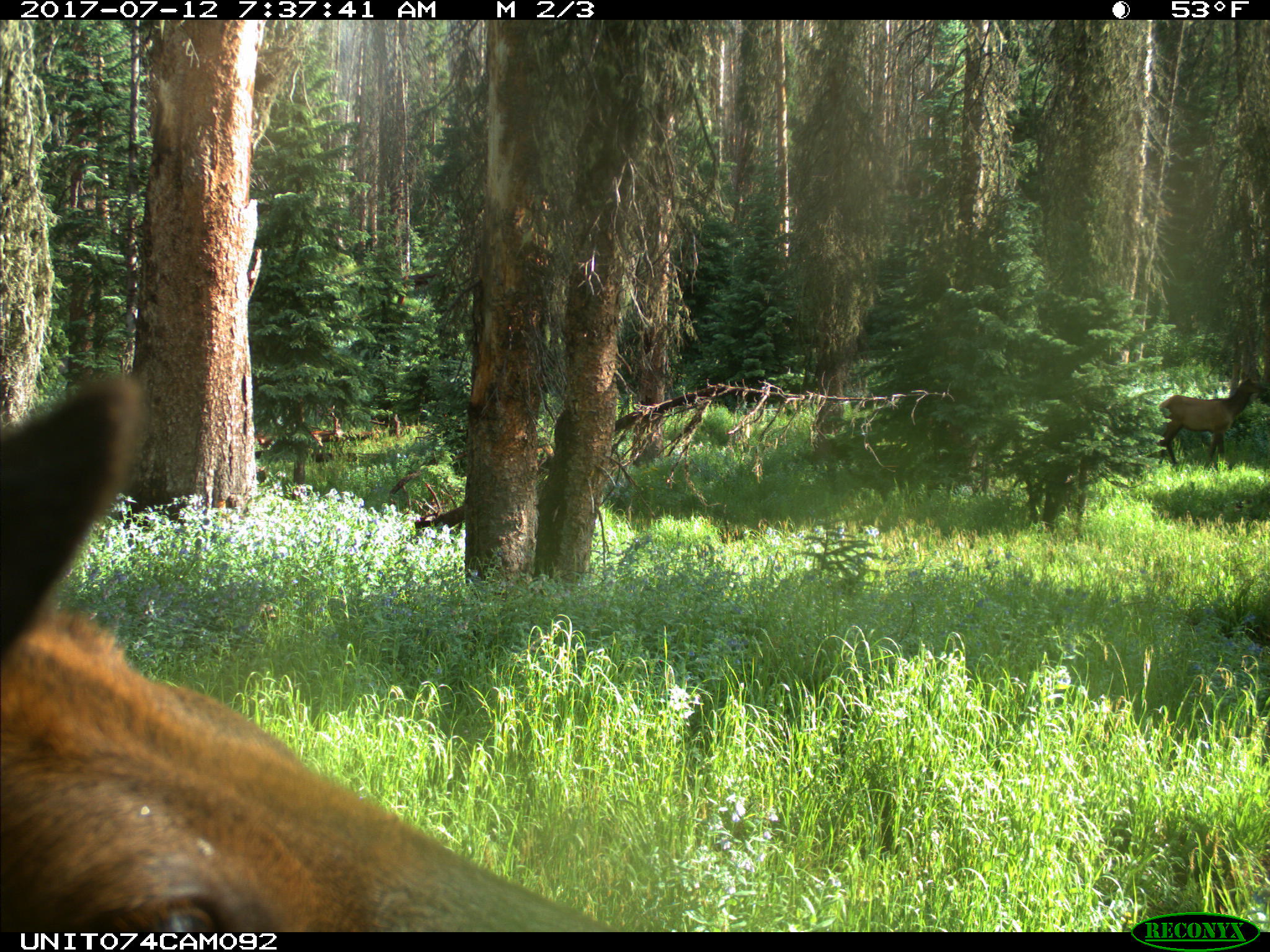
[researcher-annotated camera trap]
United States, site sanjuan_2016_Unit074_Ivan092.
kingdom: Animalia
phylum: Chordata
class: Mammalia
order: Artiodactyla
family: Cervidae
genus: Cervus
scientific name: Cervus elaphus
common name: red deer